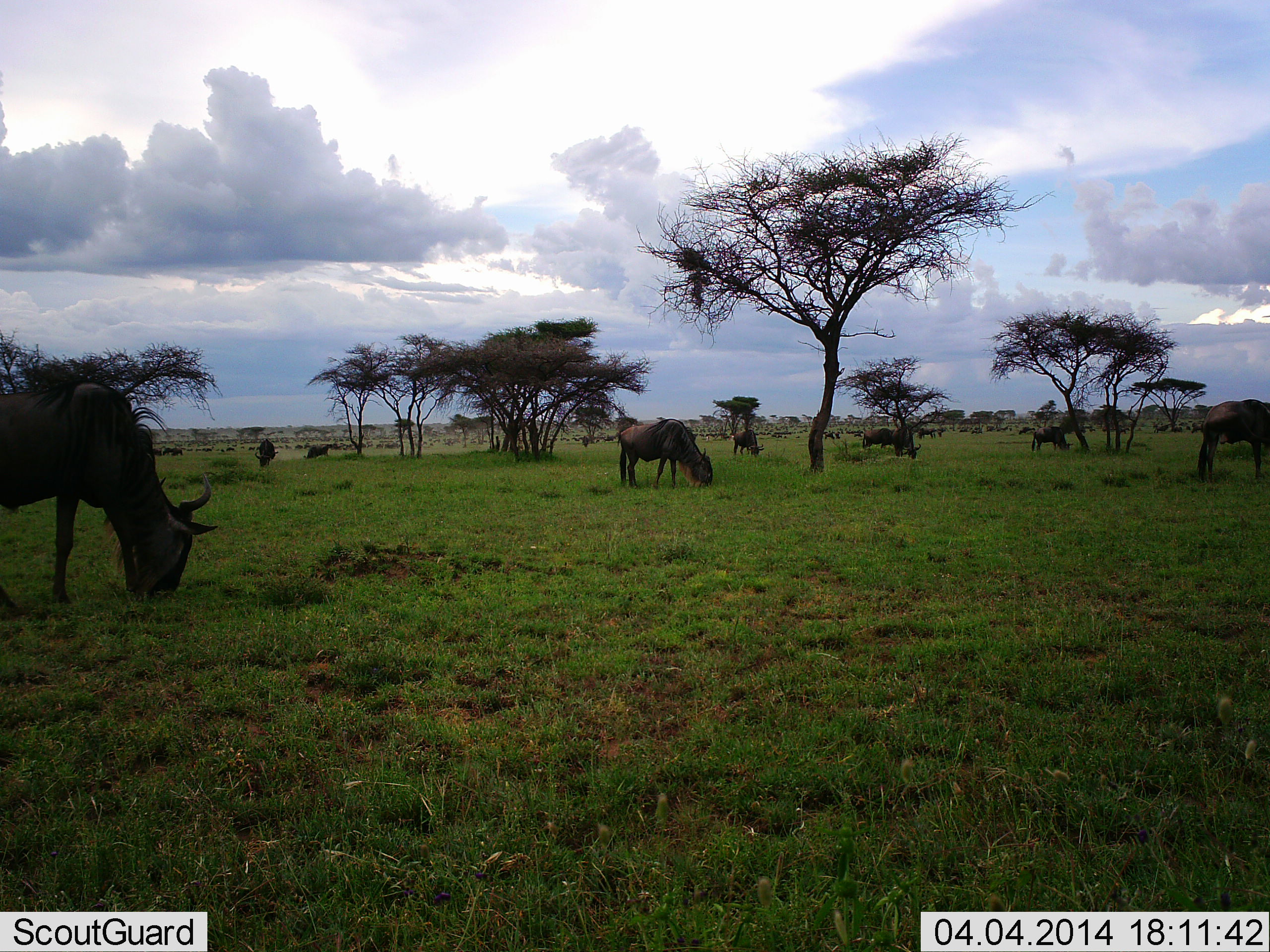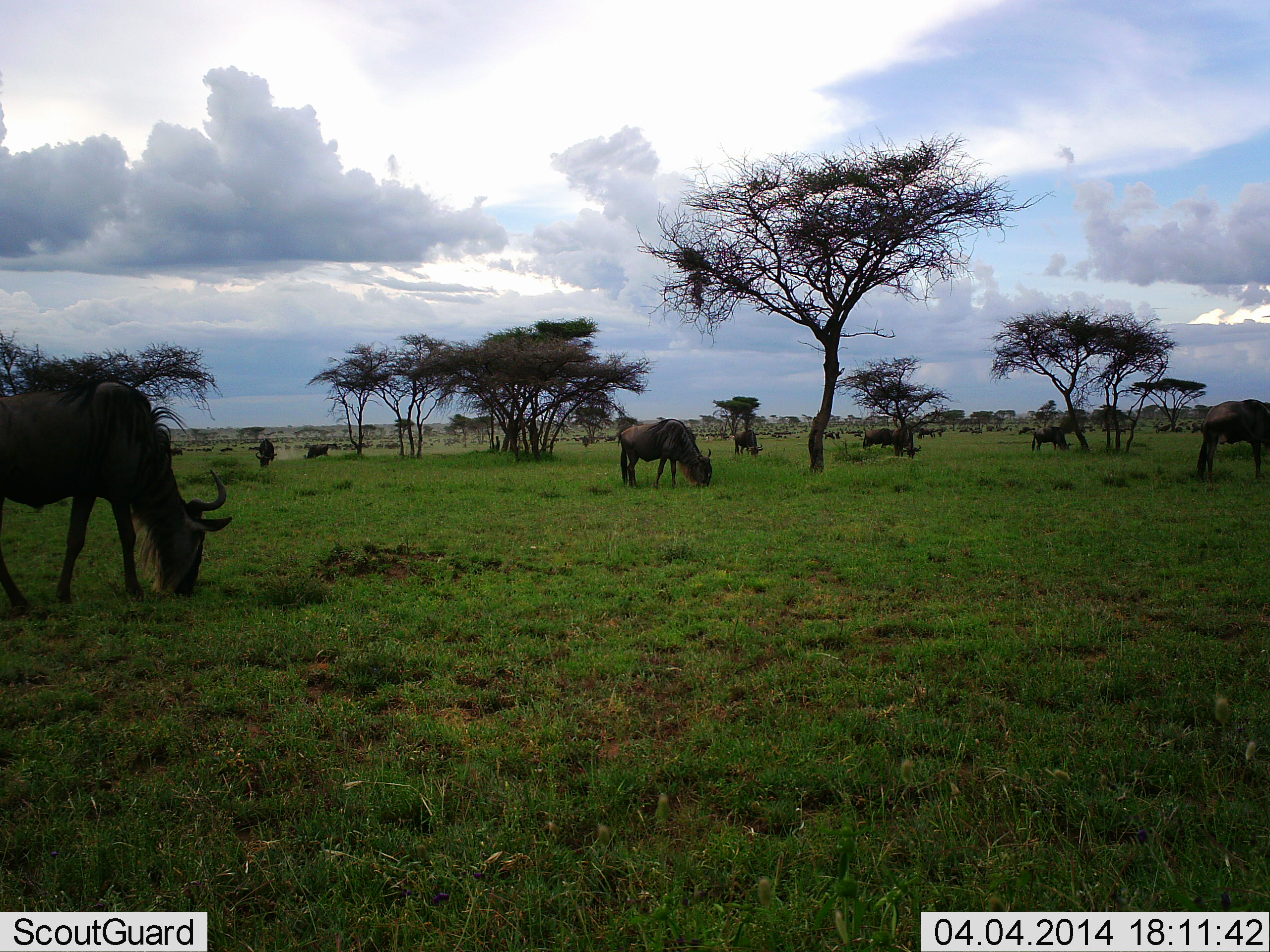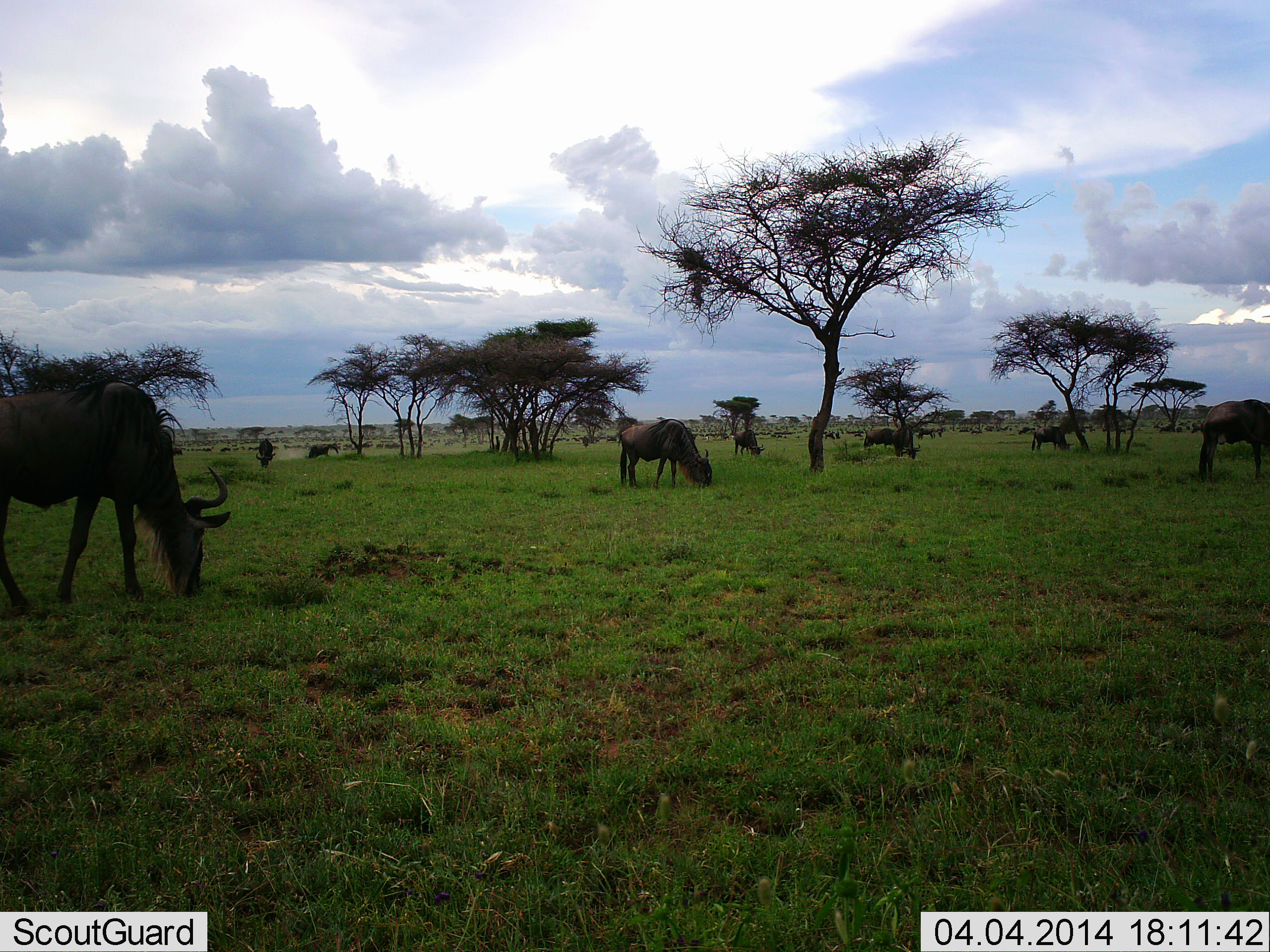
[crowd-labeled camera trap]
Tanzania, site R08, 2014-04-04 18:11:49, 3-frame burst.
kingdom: Animalia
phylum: Chordata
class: Mammalia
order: Artiodactyla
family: Bovidae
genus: Connochaetes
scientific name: Connochaetes taurinus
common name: blue wildebeest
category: wildebeest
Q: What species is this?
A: Wildebeest (blue wildebeest) (Connochaetes taurinus).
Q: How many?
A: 10.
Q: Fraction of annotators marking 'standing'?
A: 20%.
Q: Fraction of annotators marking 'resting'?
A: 0%.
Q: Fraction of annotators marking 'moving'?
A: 10%.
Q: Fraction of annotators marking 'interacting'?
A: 0%.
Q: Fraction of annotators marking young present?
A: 0%.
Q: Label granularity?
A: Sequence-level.